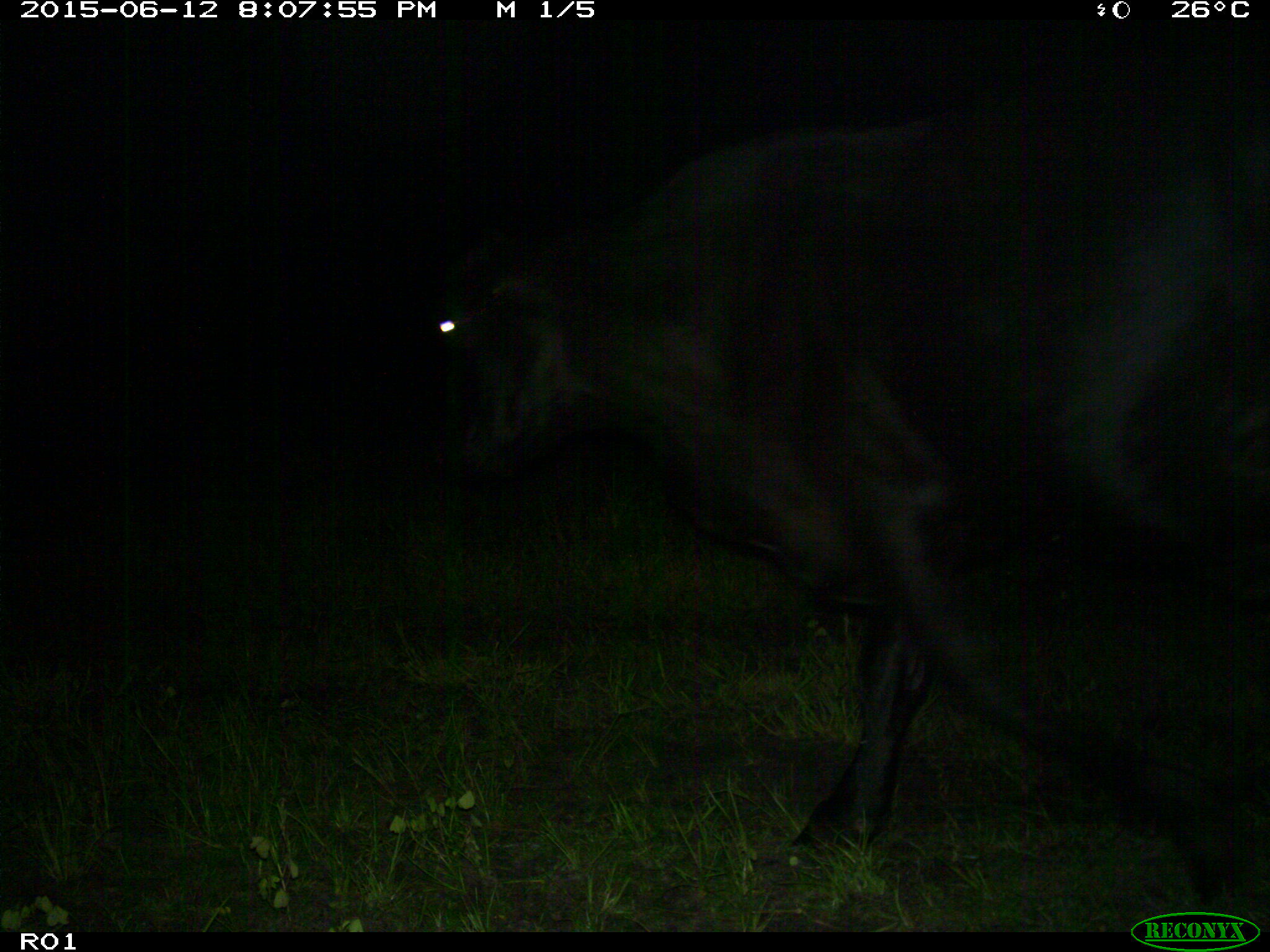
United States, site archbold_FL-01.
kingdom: Animalia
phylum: Chordata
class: Mammalia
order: Artiodactyla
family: Bovidae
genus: Bos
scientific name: Bos taurus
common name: domestic cow